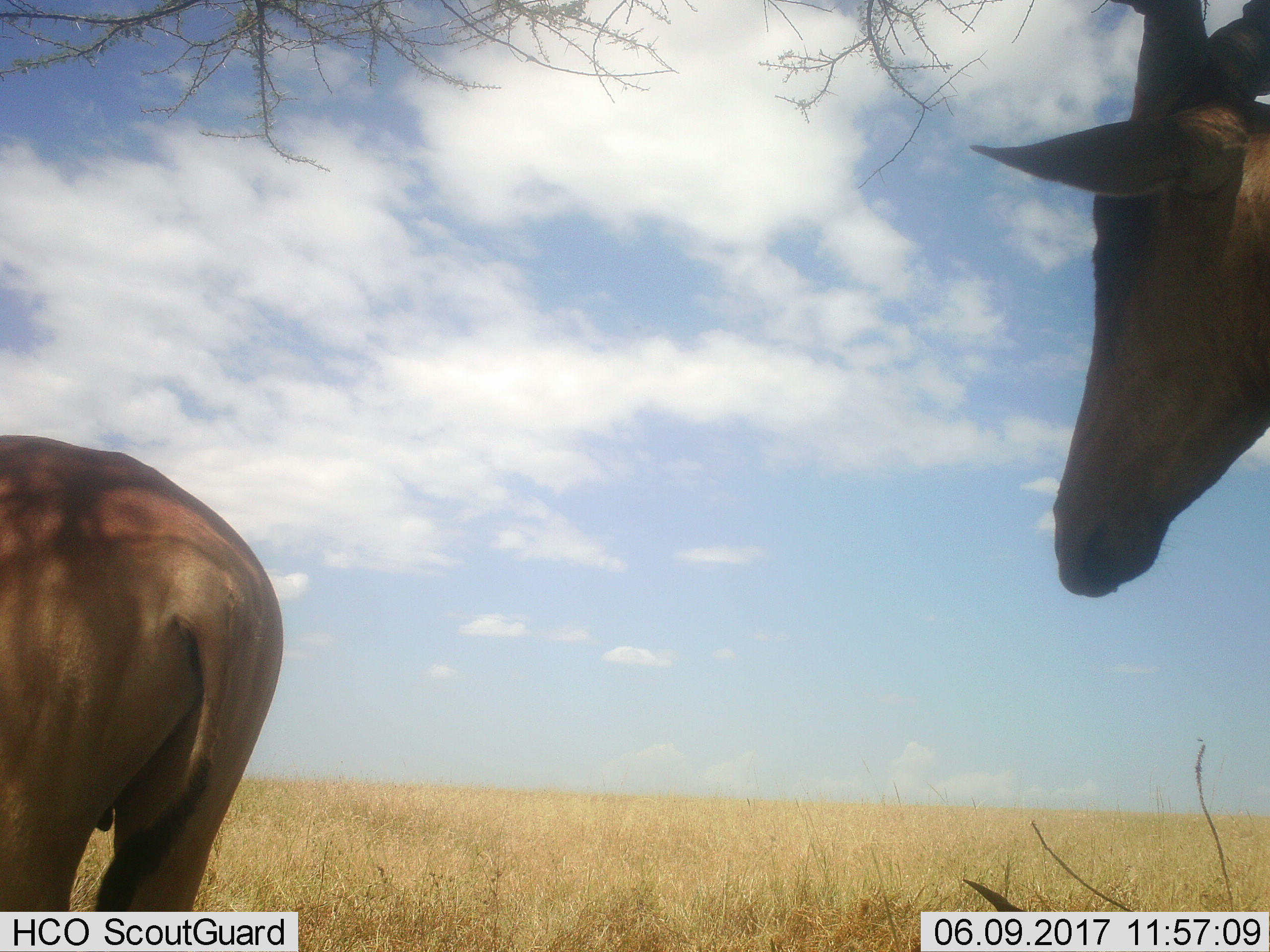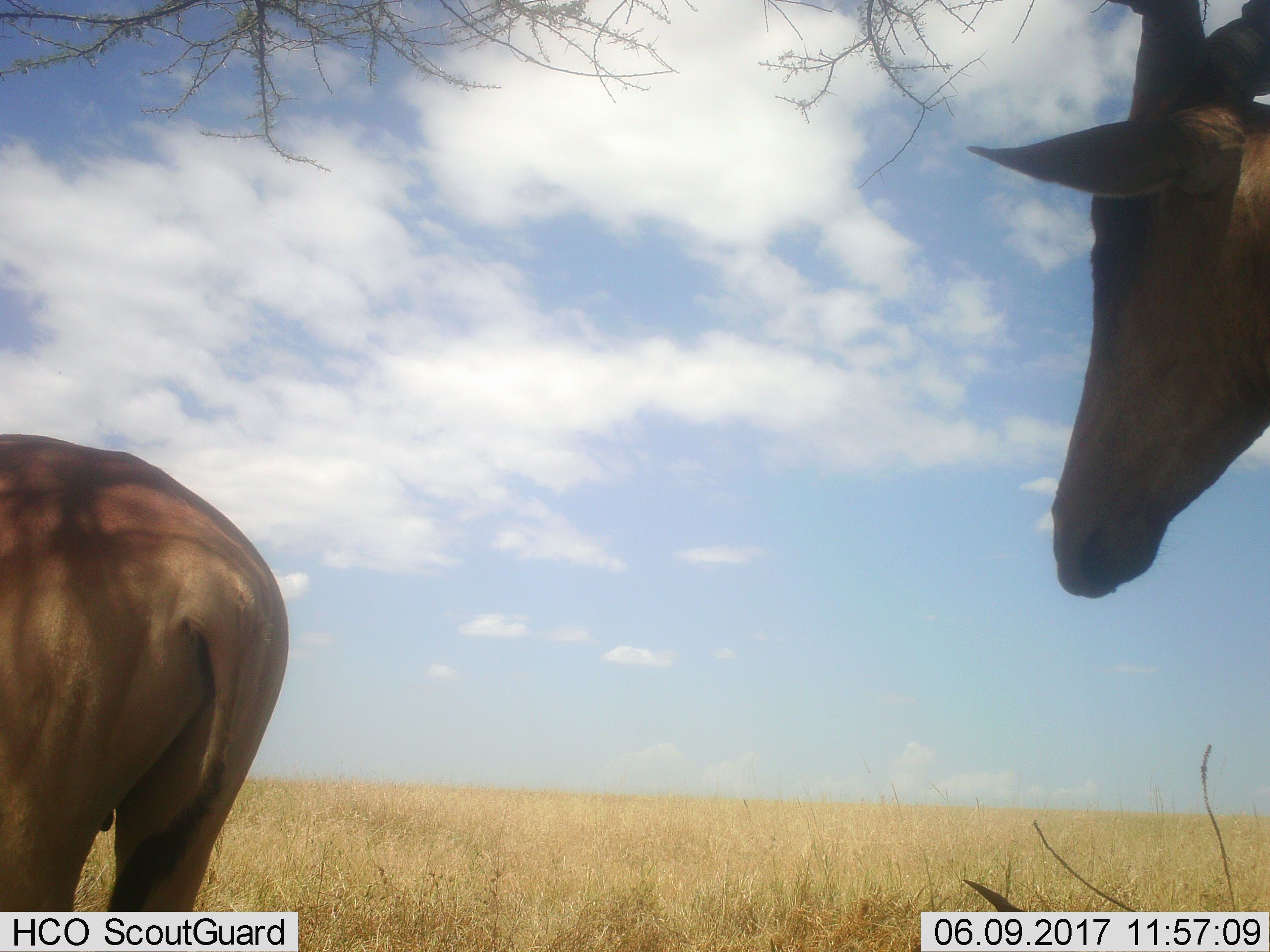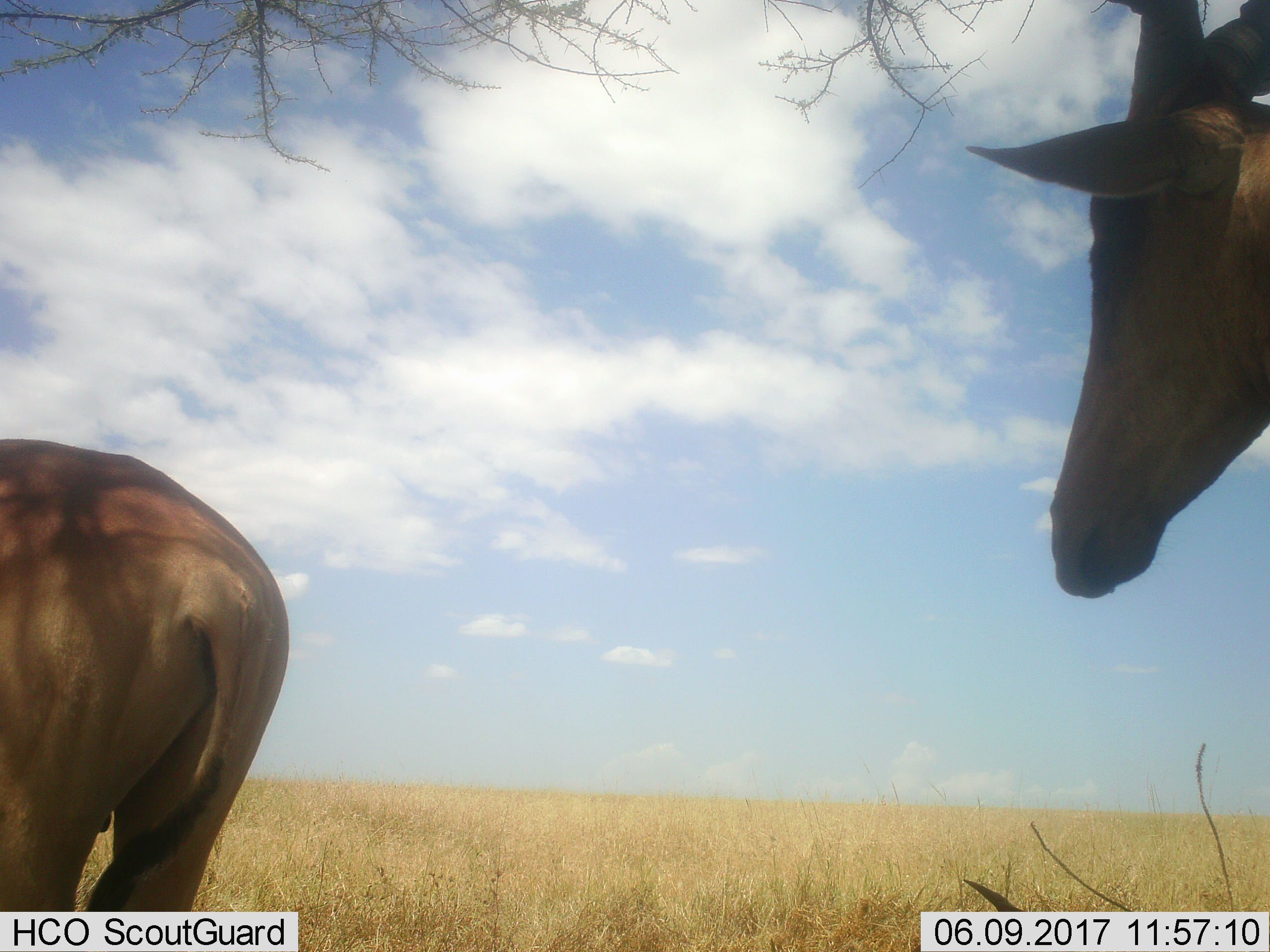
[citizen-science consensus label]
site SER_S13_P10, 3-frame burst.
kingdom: Animalia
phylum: Chordata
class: Mammalia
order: Artiodactyla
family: Bovidae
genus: Alcelaphus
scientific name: Alcelaphus buselaphus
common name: hartebeest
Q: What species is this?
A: Hartebeest (Alcelaphus buselaphus).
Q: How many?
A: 2.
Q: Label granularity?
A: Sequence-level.